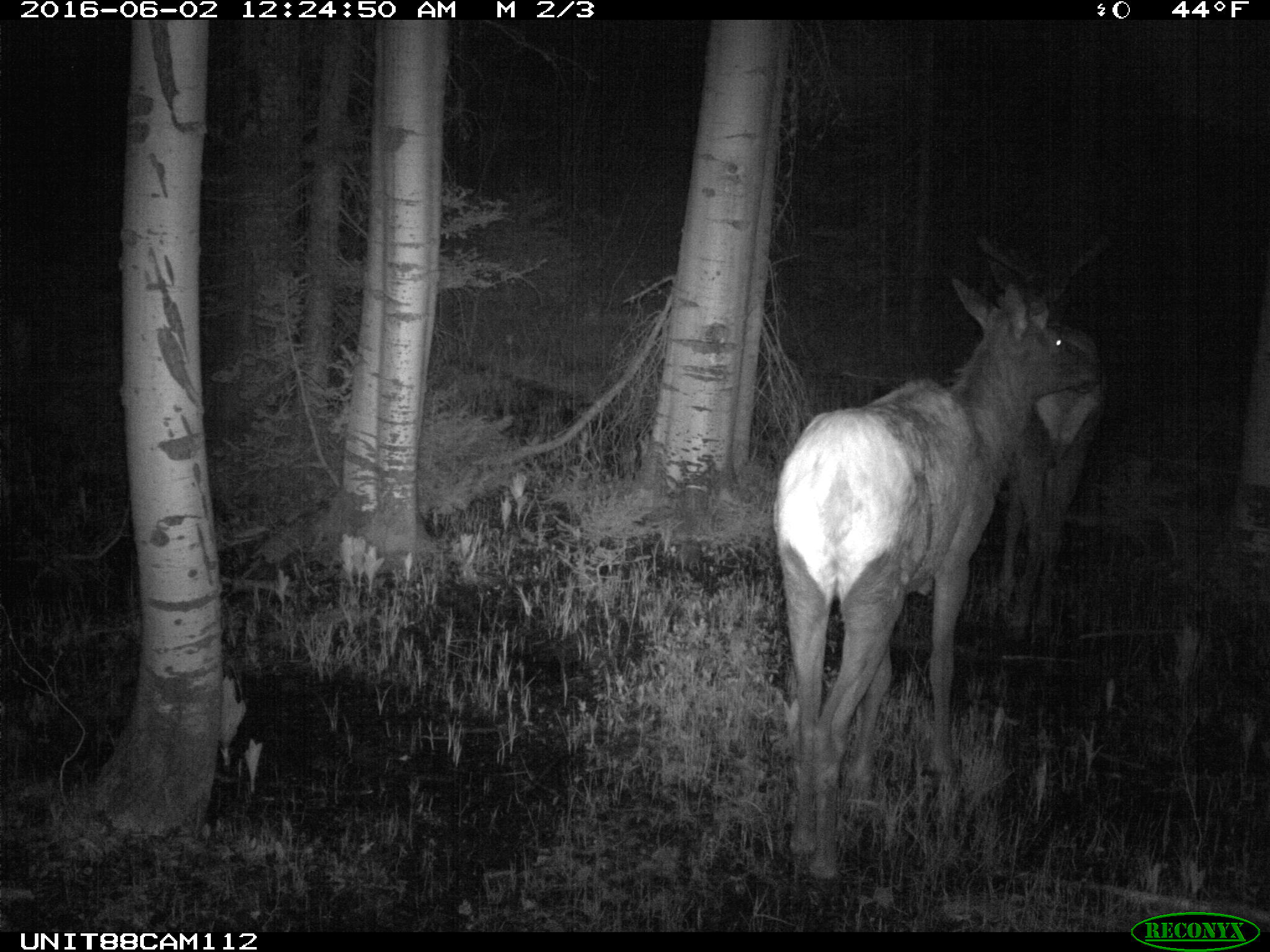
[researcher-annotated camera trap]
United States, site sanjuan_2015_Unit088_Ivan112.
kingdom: Animalia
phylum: Chordata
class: Mammalia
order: Artiodactyla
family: Cervidae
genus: Cervus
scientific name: Cervus elaphus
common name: red deer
Cervus elaphus (red deer).